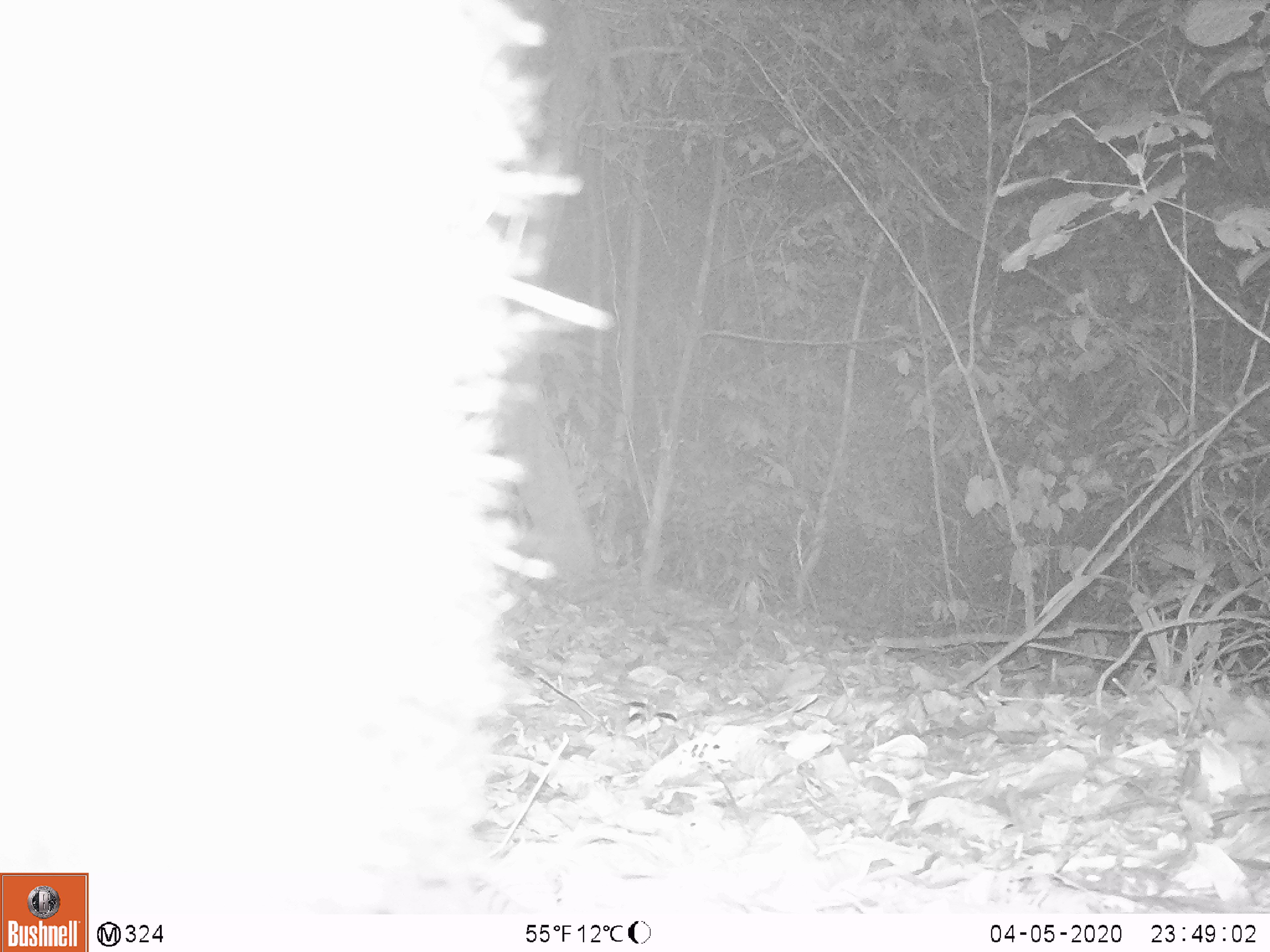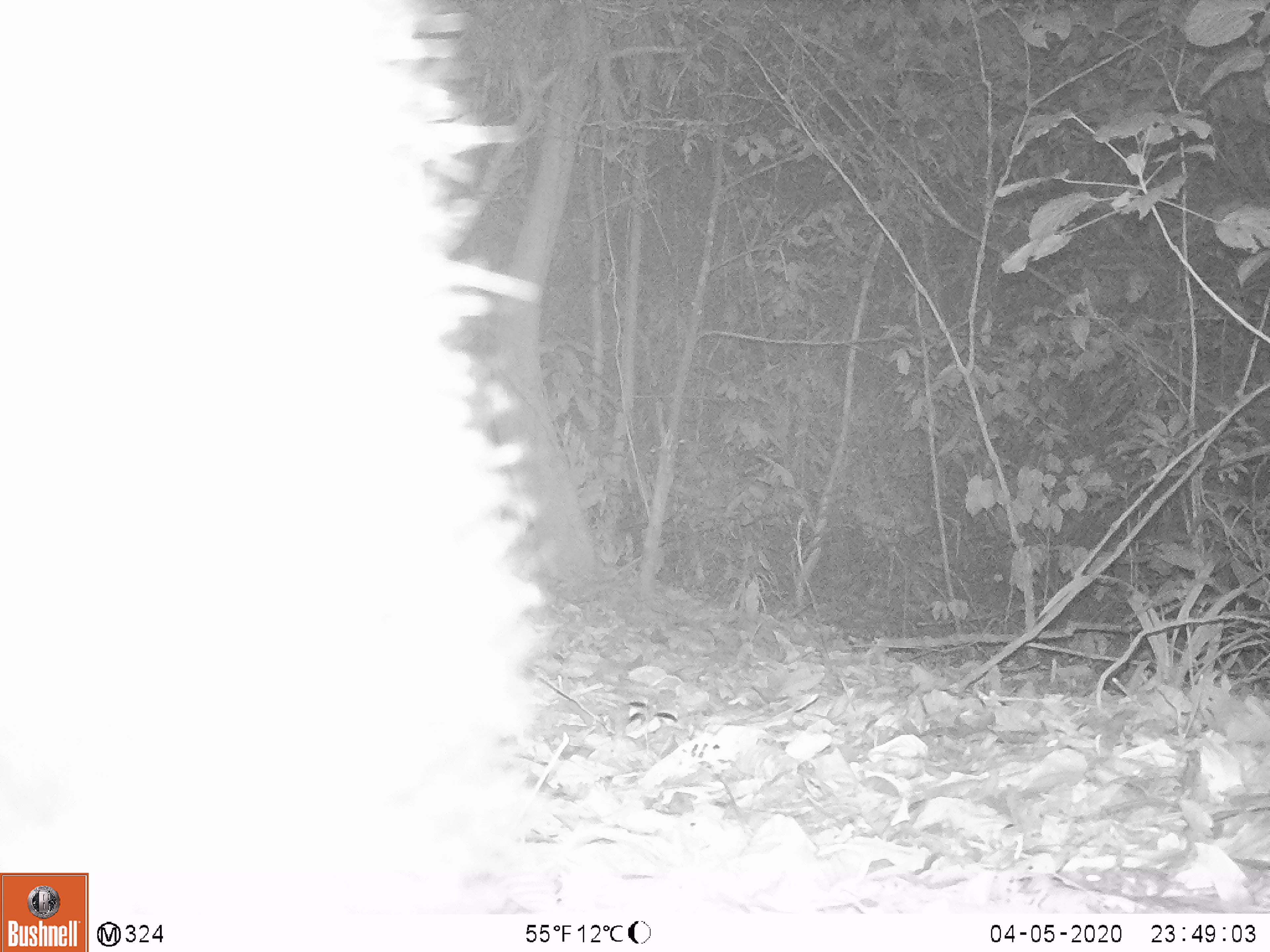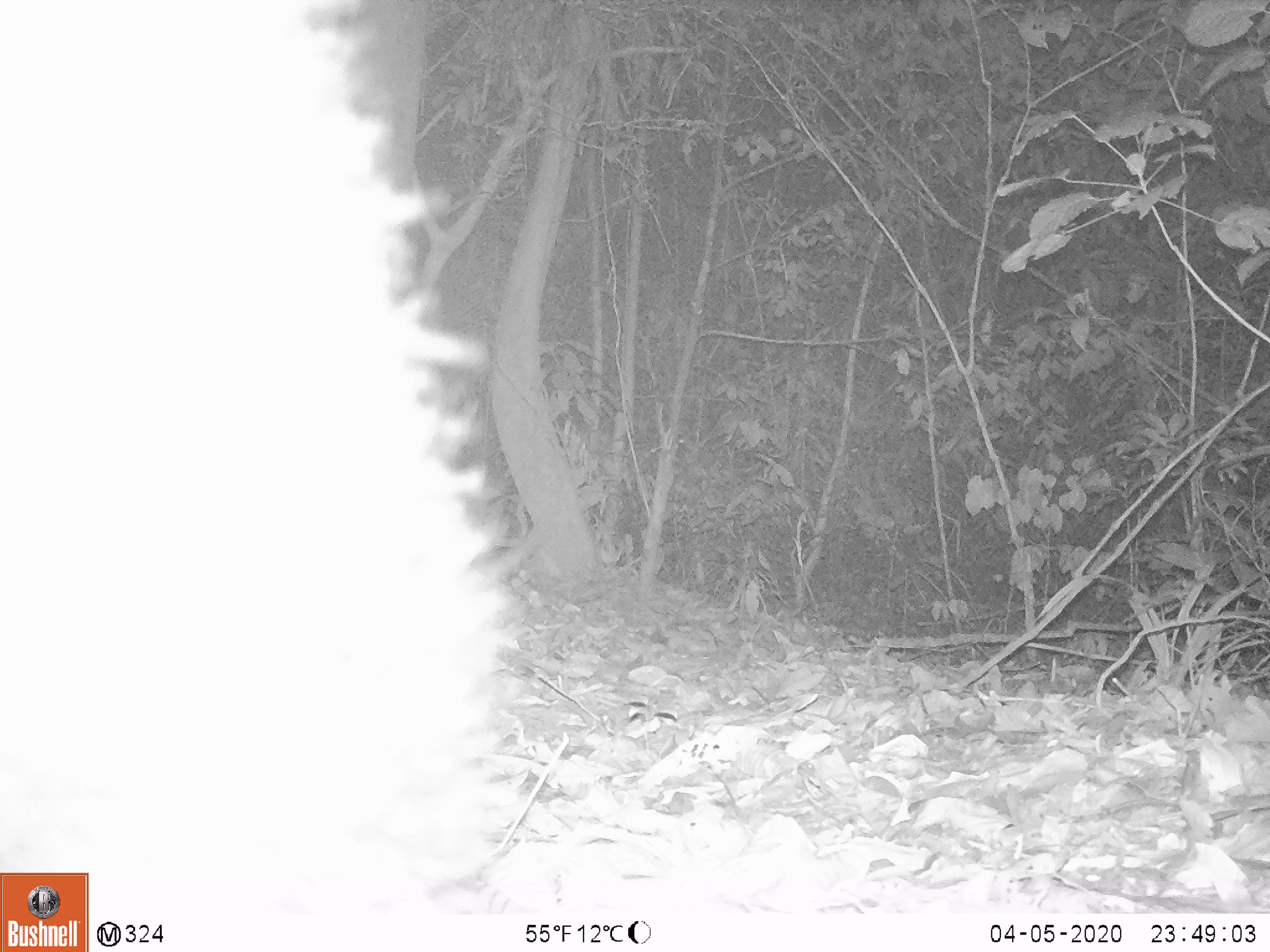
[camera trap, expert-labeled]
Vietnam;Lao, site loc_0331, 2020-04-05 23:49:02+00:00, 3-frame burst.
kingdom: Animalia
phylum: Chordata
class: Mammalia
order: Carnivora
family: Ursidae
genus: Ursus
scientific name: Ursus thibetanus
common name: asian black bear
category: asiatic black bear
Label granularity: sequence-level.